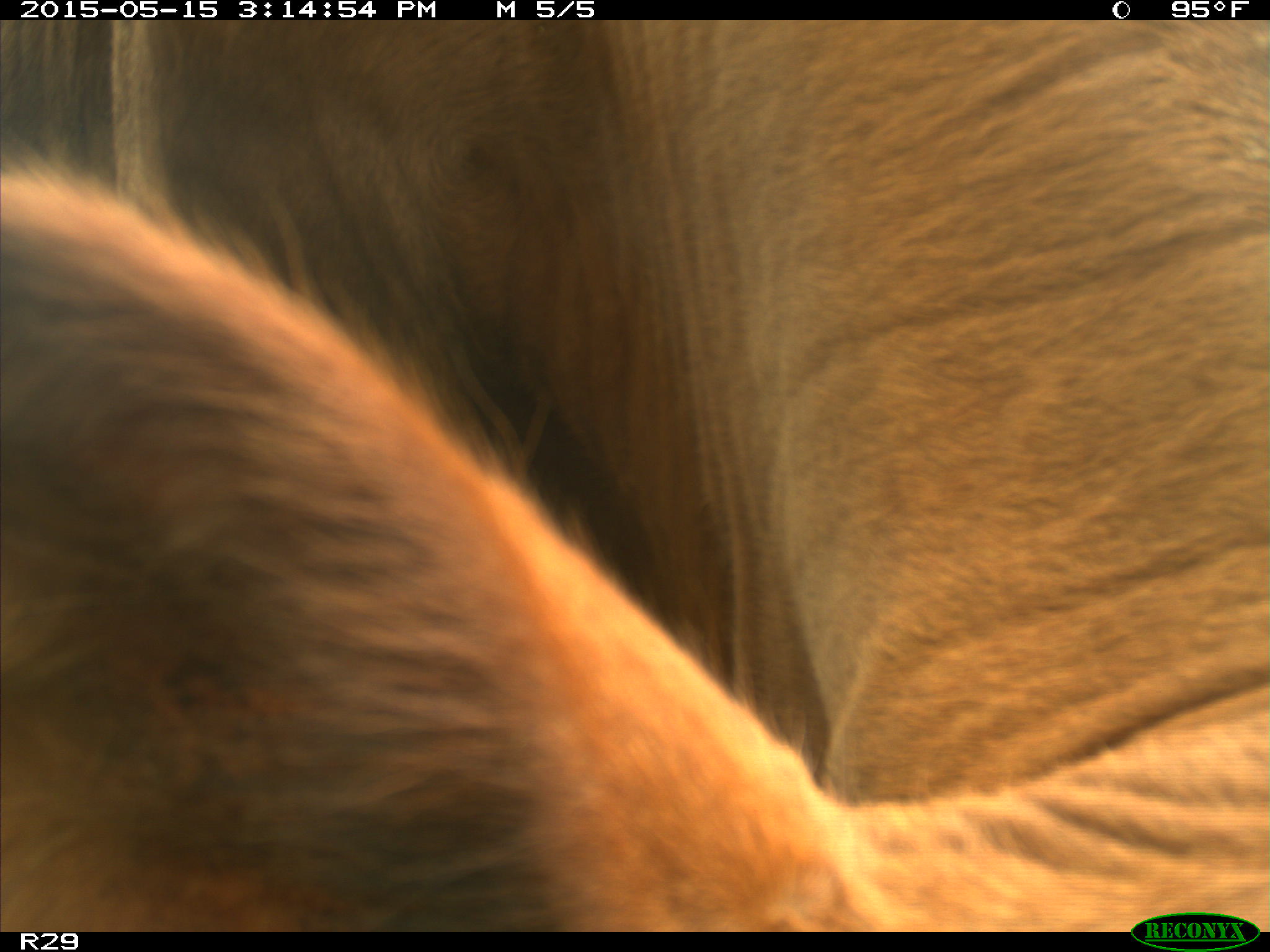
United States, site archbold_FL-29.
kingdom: Animalia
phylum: Chordata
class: Mammalia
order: Artiodactyla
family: Bovidae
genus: Bos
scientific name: Bos taurus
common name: domestic cow